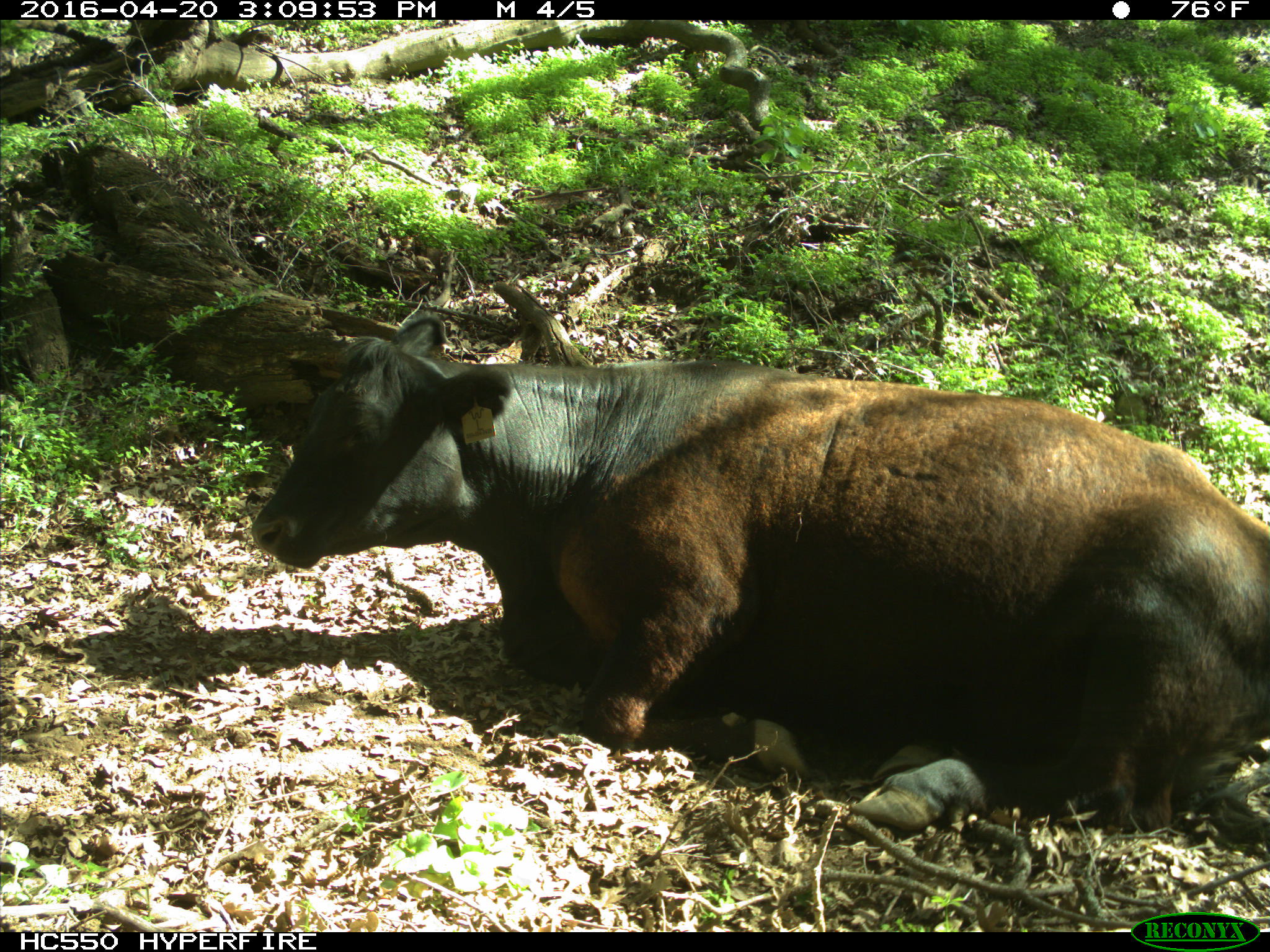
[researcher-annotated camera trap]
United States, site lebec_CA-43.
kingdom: Animalia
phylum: Chordata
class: Mammalia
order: Artiodactyla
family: Bovidae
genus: Bos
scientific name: Bos taurus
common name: domestic cow